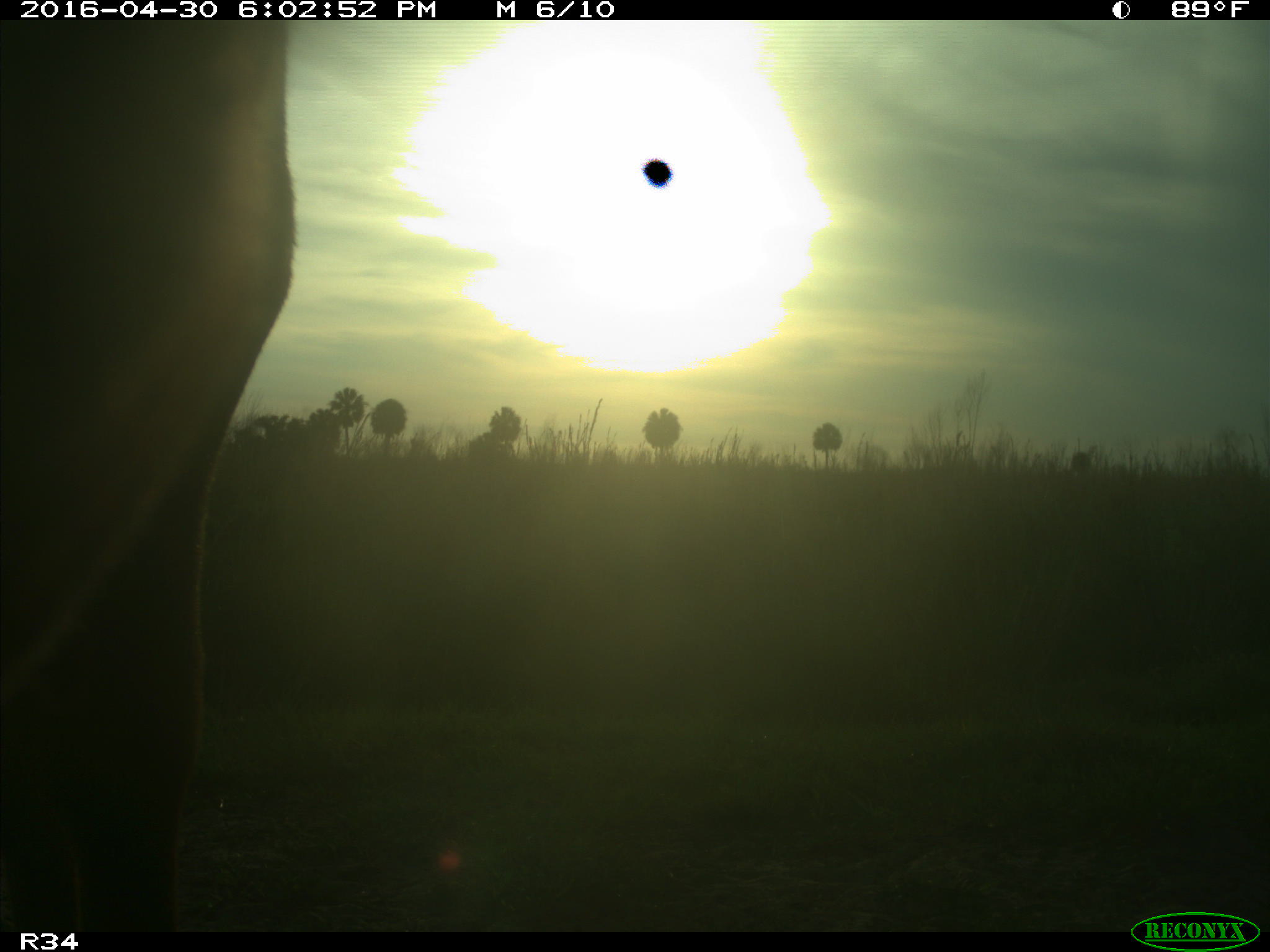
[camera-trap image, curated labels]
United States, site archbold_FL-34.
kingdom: Animalia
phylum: Chordata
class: Mammalia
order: Artiodactyla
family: Bovidae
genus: Bos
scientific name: Bos taurus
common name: domestic cow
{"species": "Bos taurus (domestic cow)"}